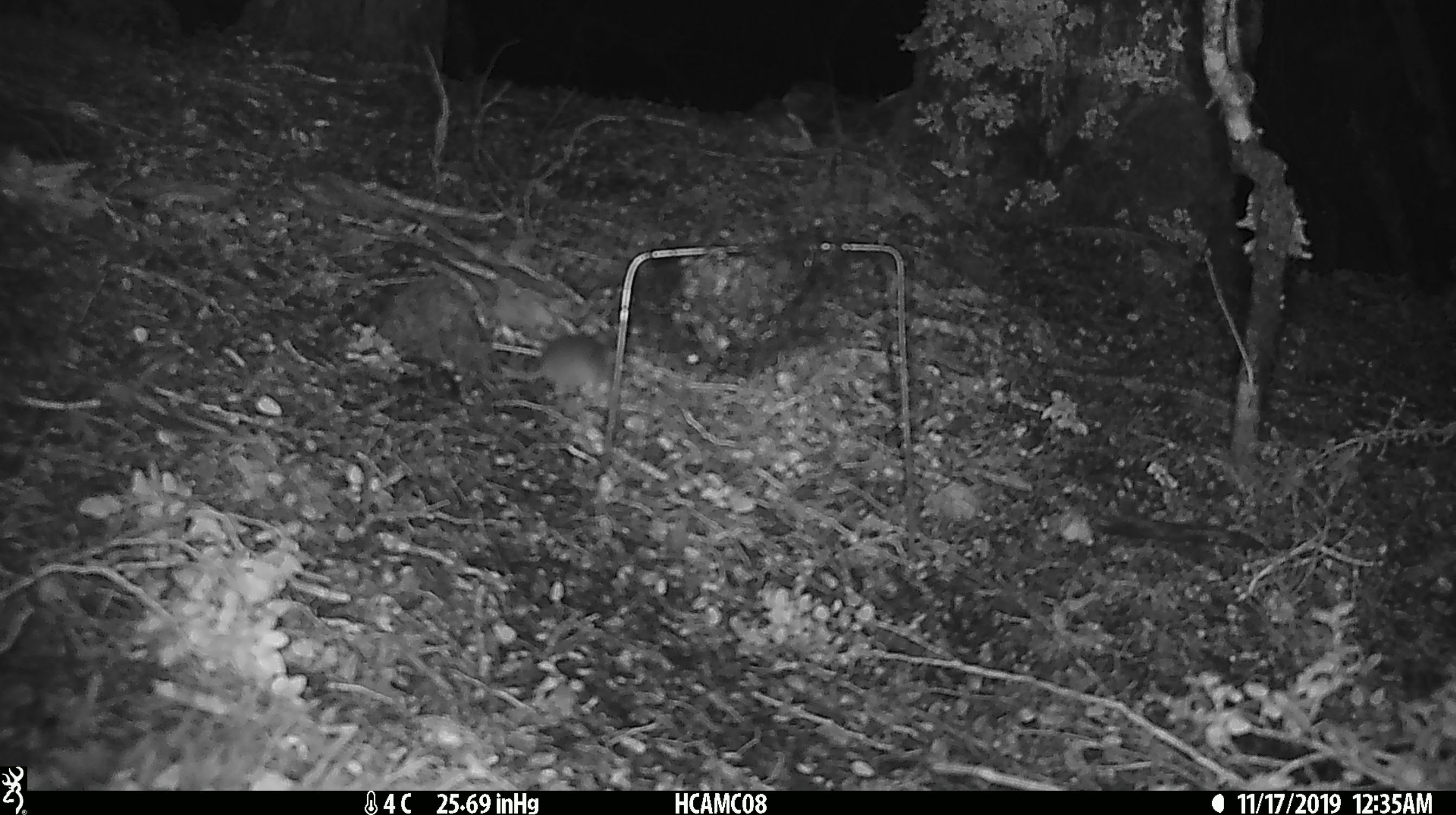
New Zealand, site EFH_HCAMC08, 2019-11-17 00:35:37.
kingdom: Animalia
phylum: Chordata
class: Mammalia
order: Rodentia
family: Muridae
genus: Mus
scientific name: Mus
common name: mouse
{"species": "mouse (Mus)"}